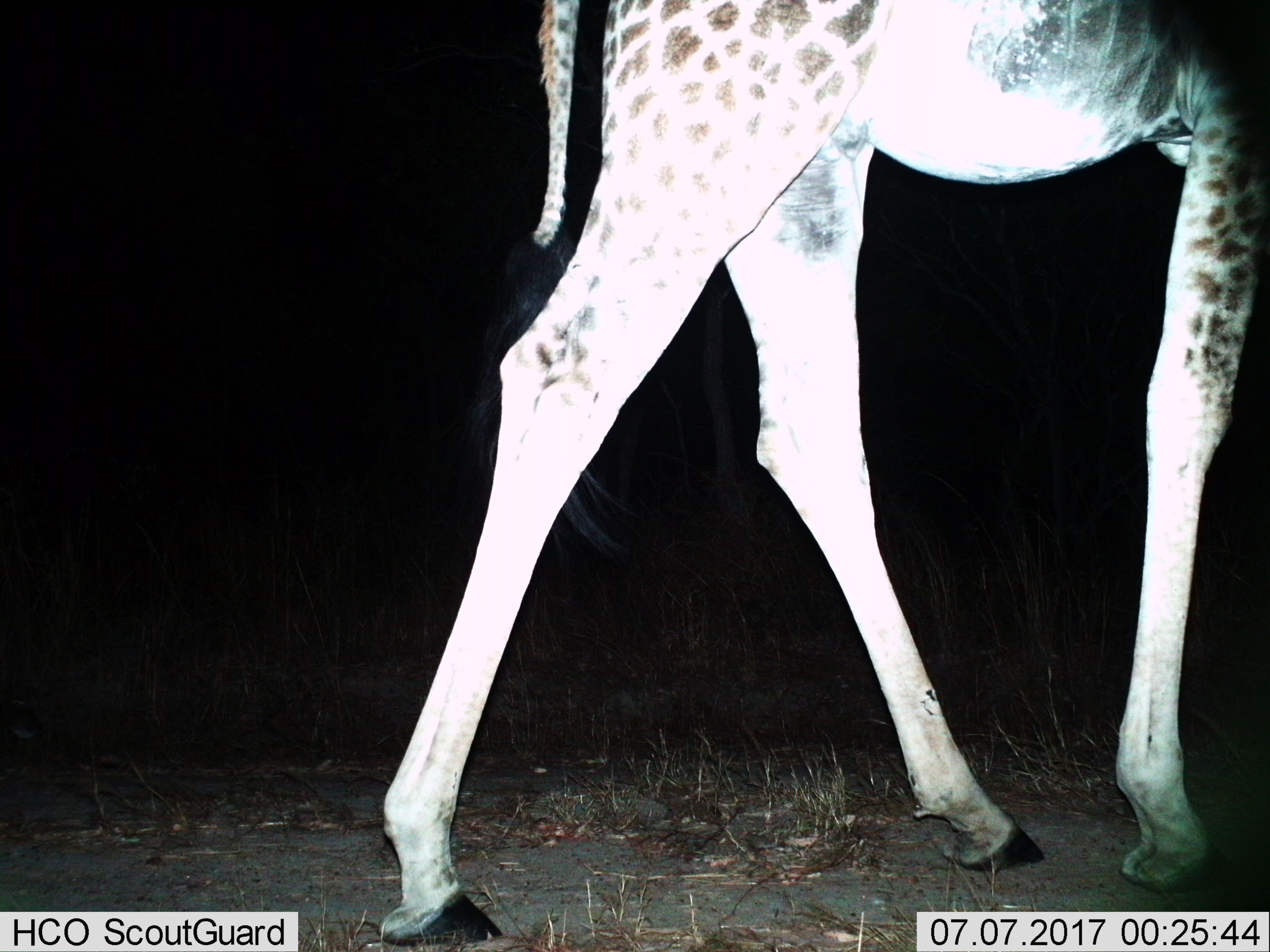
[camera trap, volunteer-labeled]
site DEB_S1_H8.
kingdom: Animalia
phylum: Chordata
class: Mammalia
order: Artiodactyla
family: Giraffidae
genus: Giraffa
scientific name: Giraffa camelopardalis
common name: giraffe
Giraffe (Giraffa camelopardalis), count 1. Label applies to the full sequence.